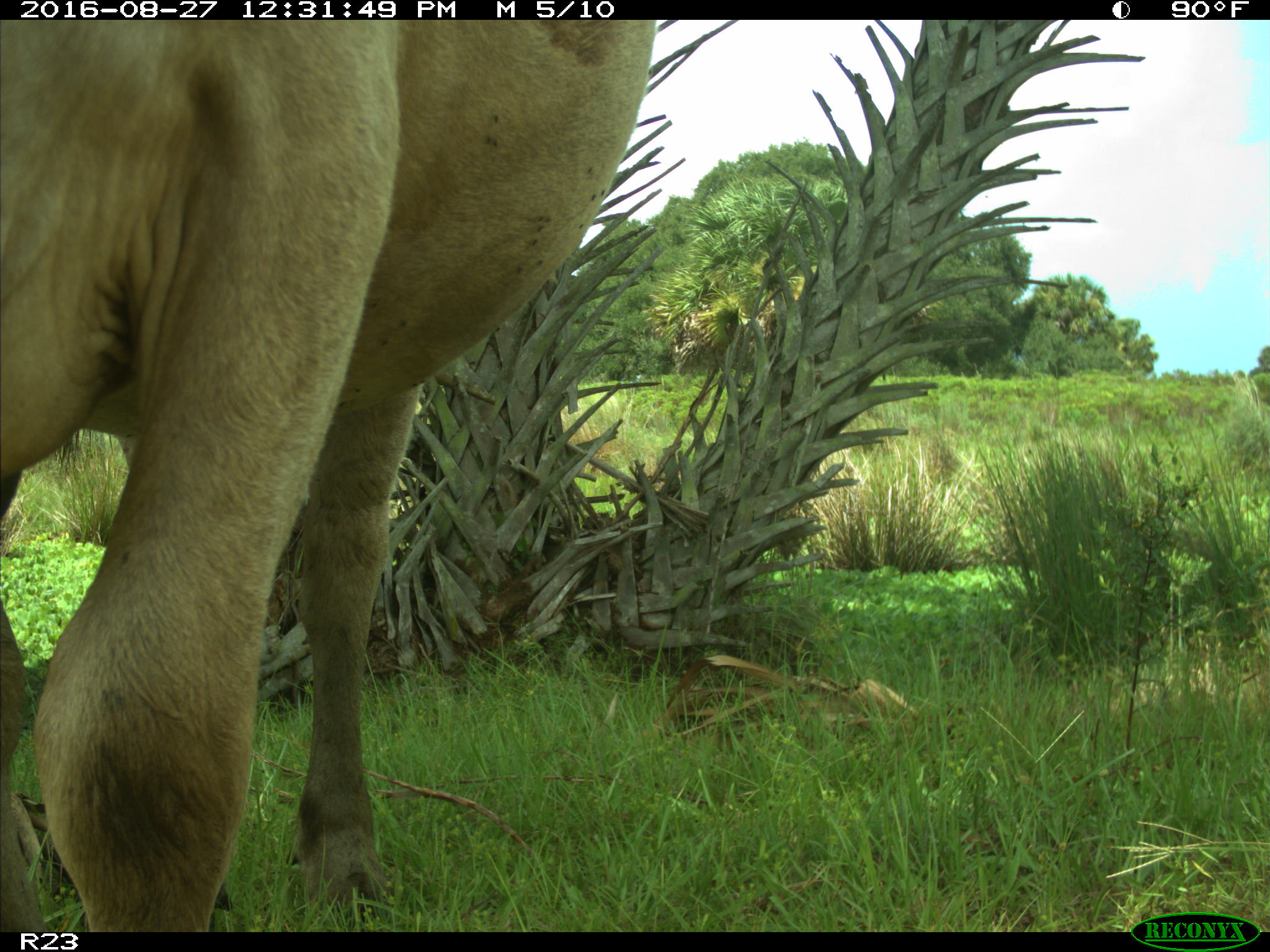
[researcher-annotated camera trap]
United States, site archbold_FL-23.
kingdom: Animalia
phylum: Chordata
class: Mammalia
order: Artiodactyla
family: Bovidae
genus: Bos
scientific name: Bos taurus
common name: domestic cow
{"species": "Bos taurus (domestic cow)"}